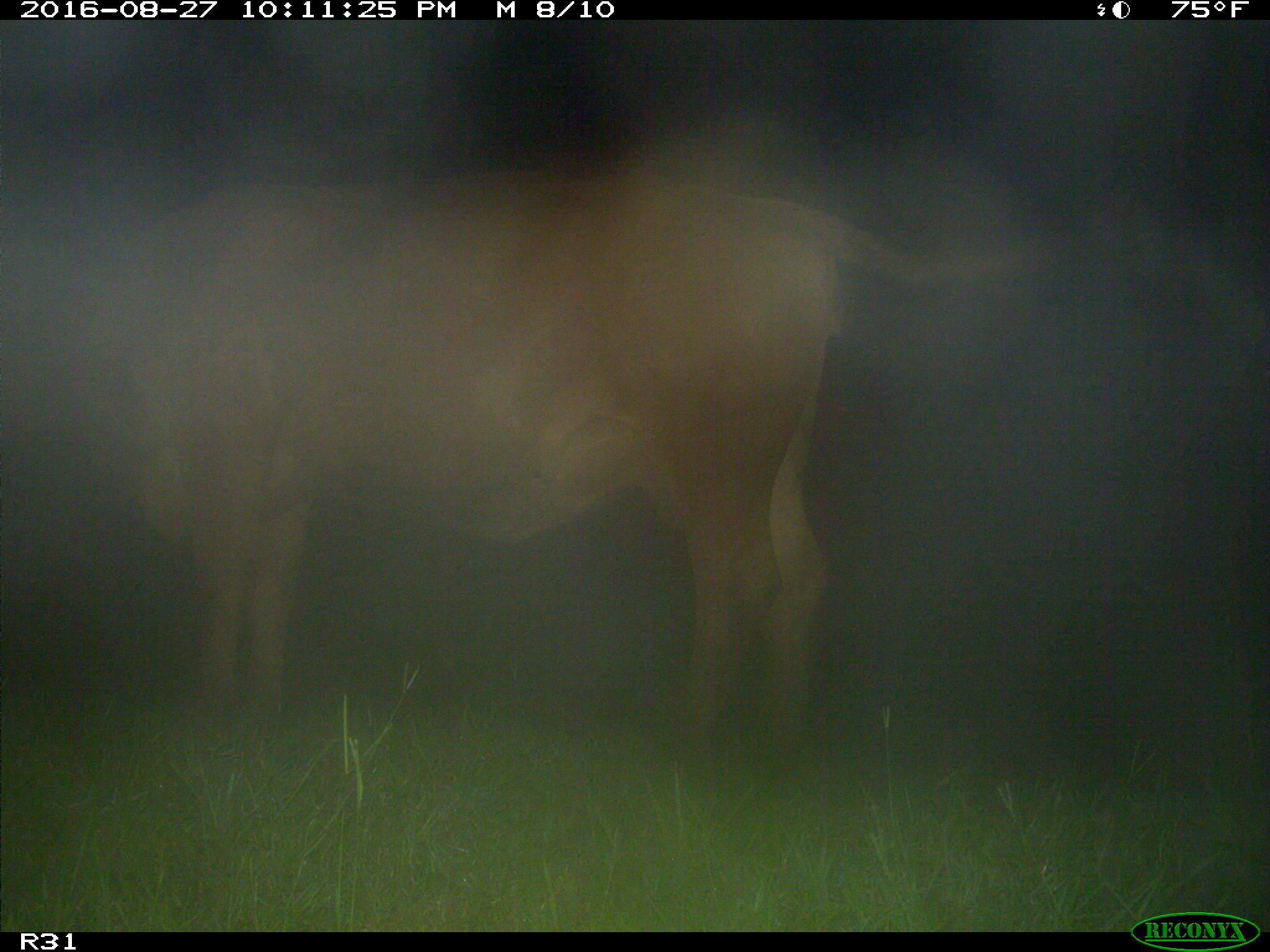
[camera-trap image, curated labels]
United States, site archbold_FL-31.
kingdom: Animalia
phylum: Chordata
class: Mammalia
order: Artiodactyla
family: Bovidae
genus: Bos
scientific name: Bos taurus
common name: domestic cow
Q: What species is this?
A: Bos taurus (domestic cow).